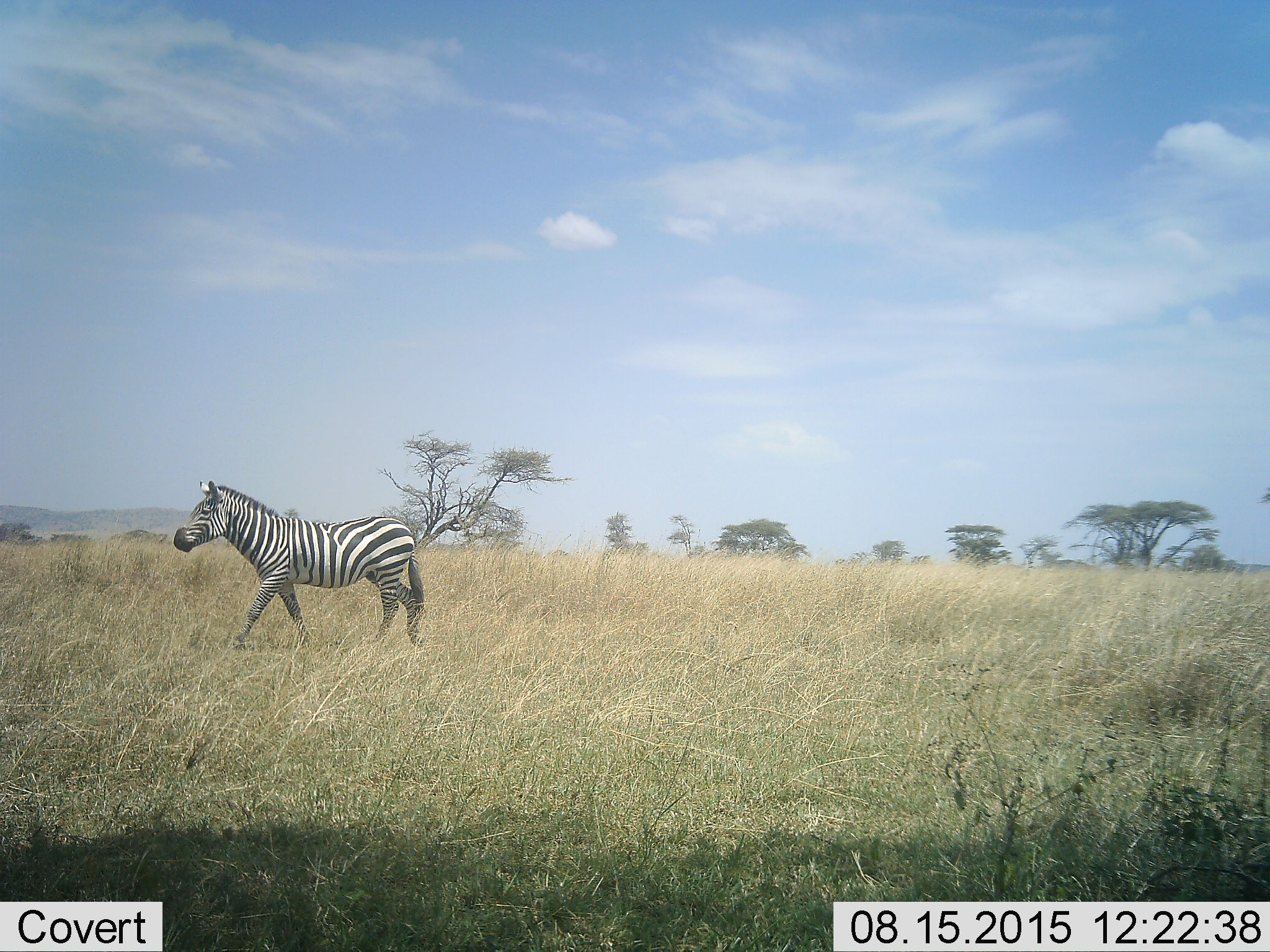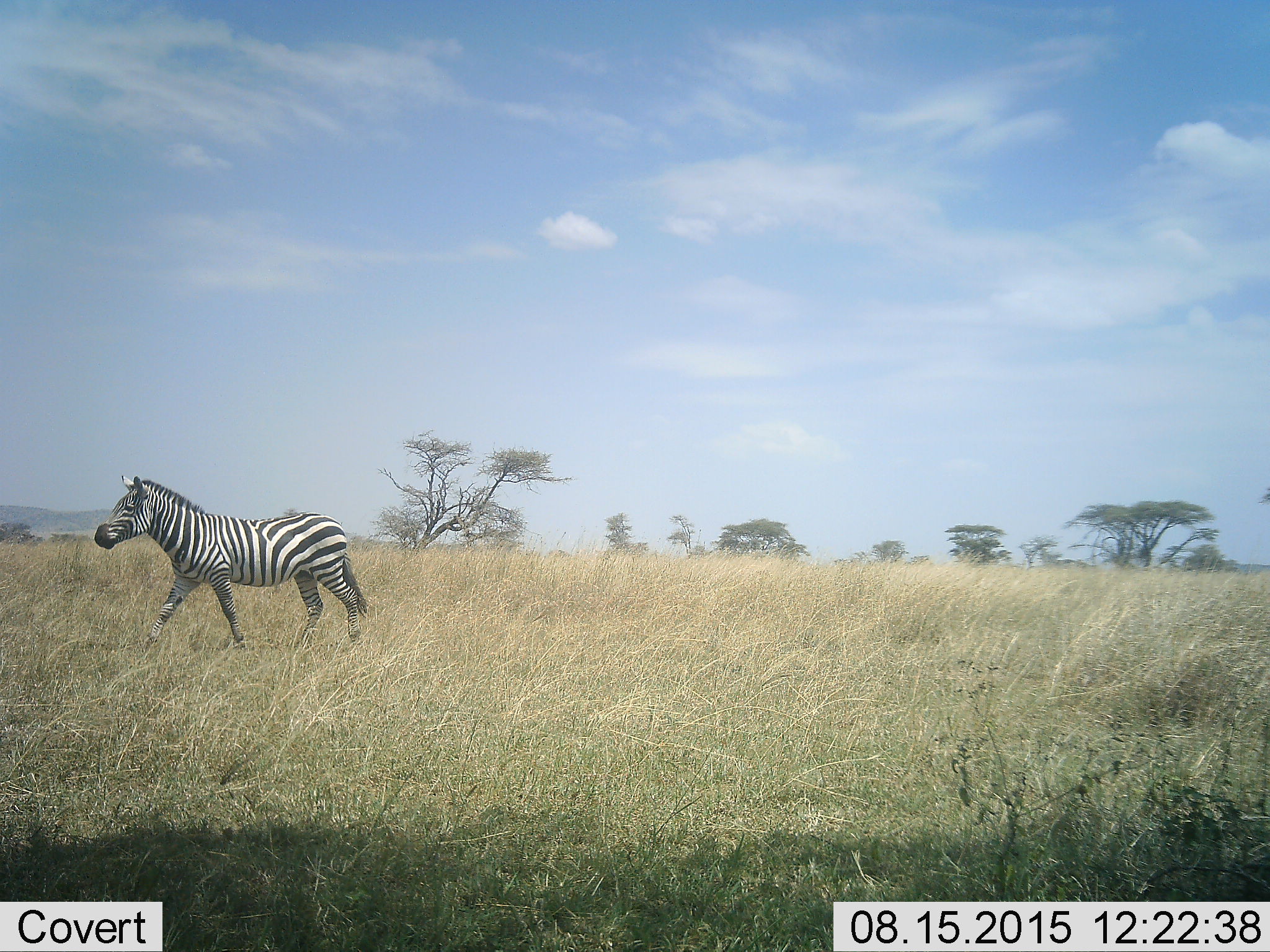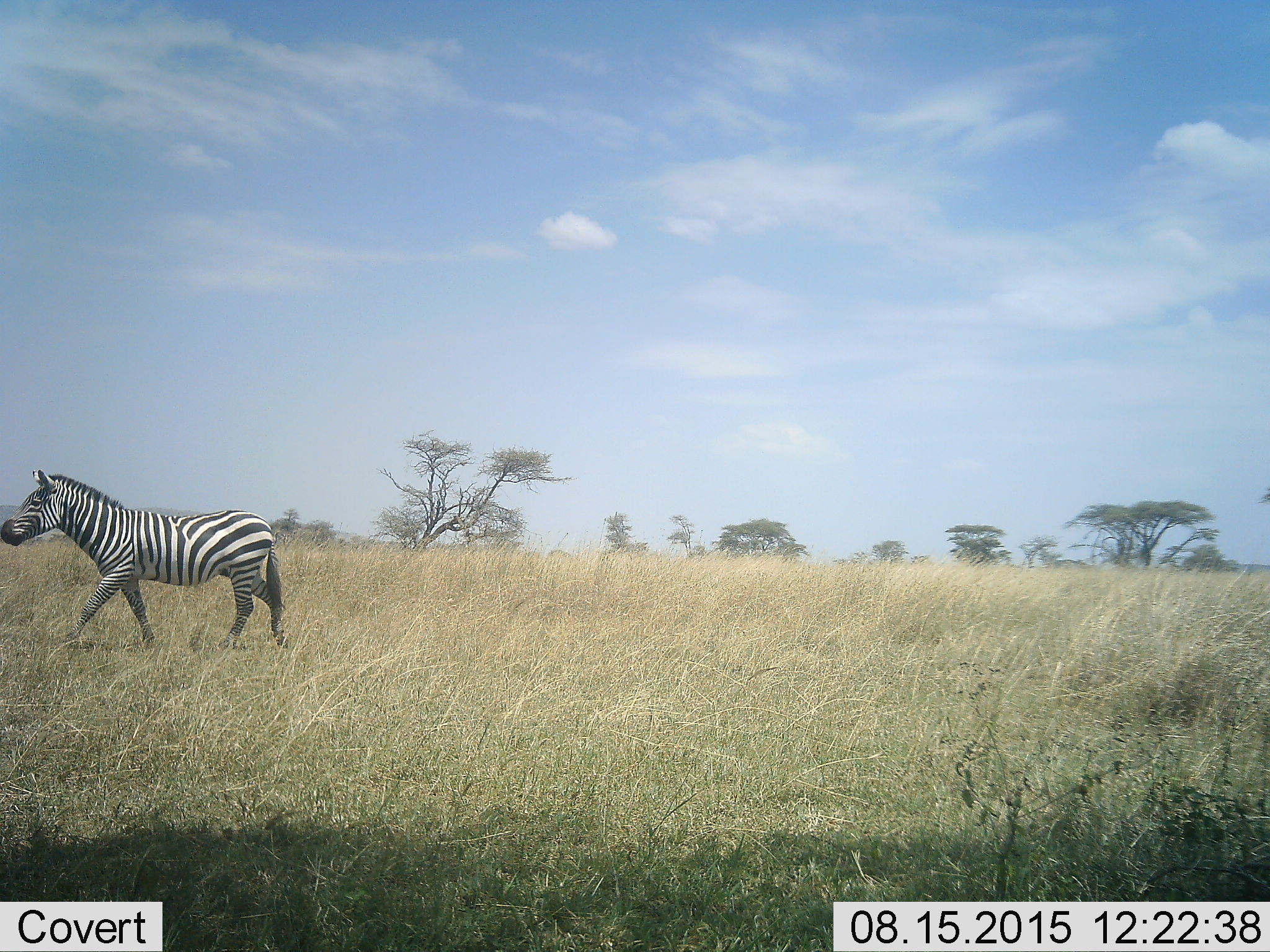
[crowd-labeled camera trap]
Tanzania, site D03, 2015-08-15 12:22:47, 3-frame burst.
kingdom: Animalia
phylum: Chordata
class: Mammalia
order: Perissodactyla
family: Equidae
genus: Equus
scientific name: Equus quagga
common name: plains zebra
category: zebra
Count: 1.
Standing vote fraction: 0%.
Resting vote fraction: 0%.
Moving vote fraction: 100%.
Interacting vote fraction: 0%.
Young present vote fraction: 0%.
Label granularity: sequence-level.